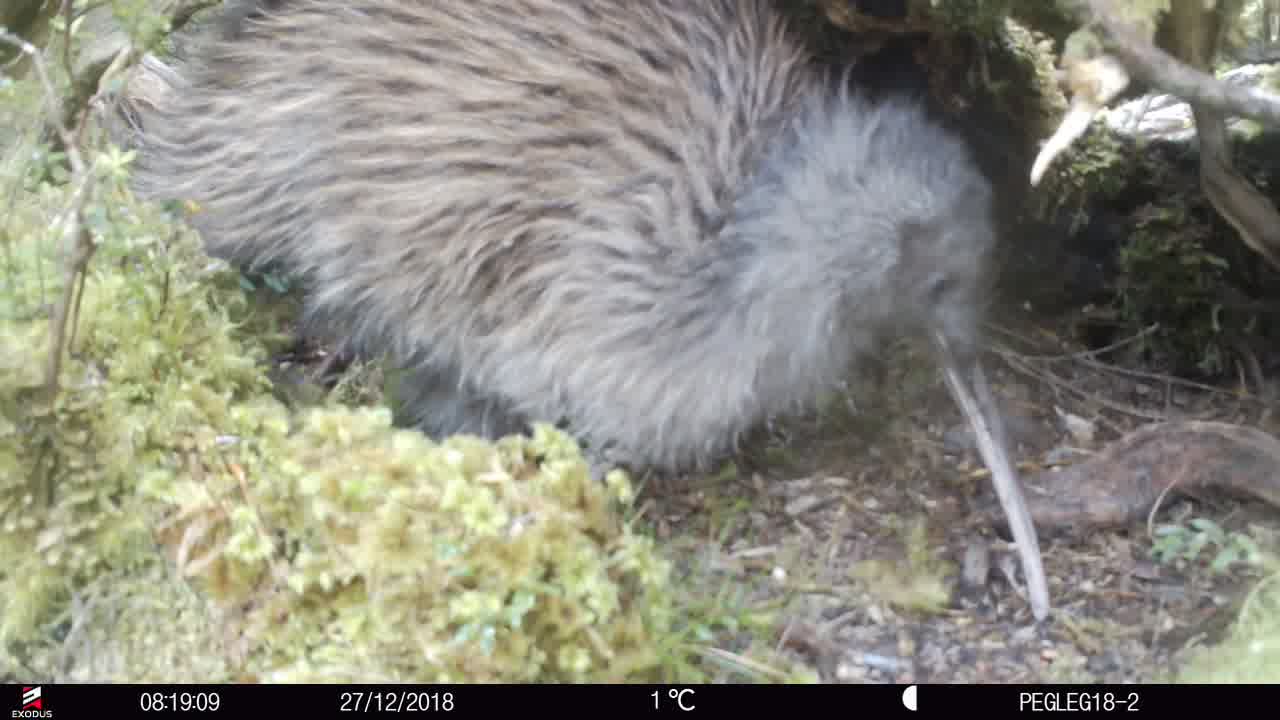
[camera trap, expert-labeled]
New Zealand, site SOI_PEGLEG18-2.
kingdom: Animalia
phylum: Chordata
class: Aves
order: Apterygiformes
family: Apterygidae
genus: Apteryx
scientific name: Apteryx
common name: kiwi